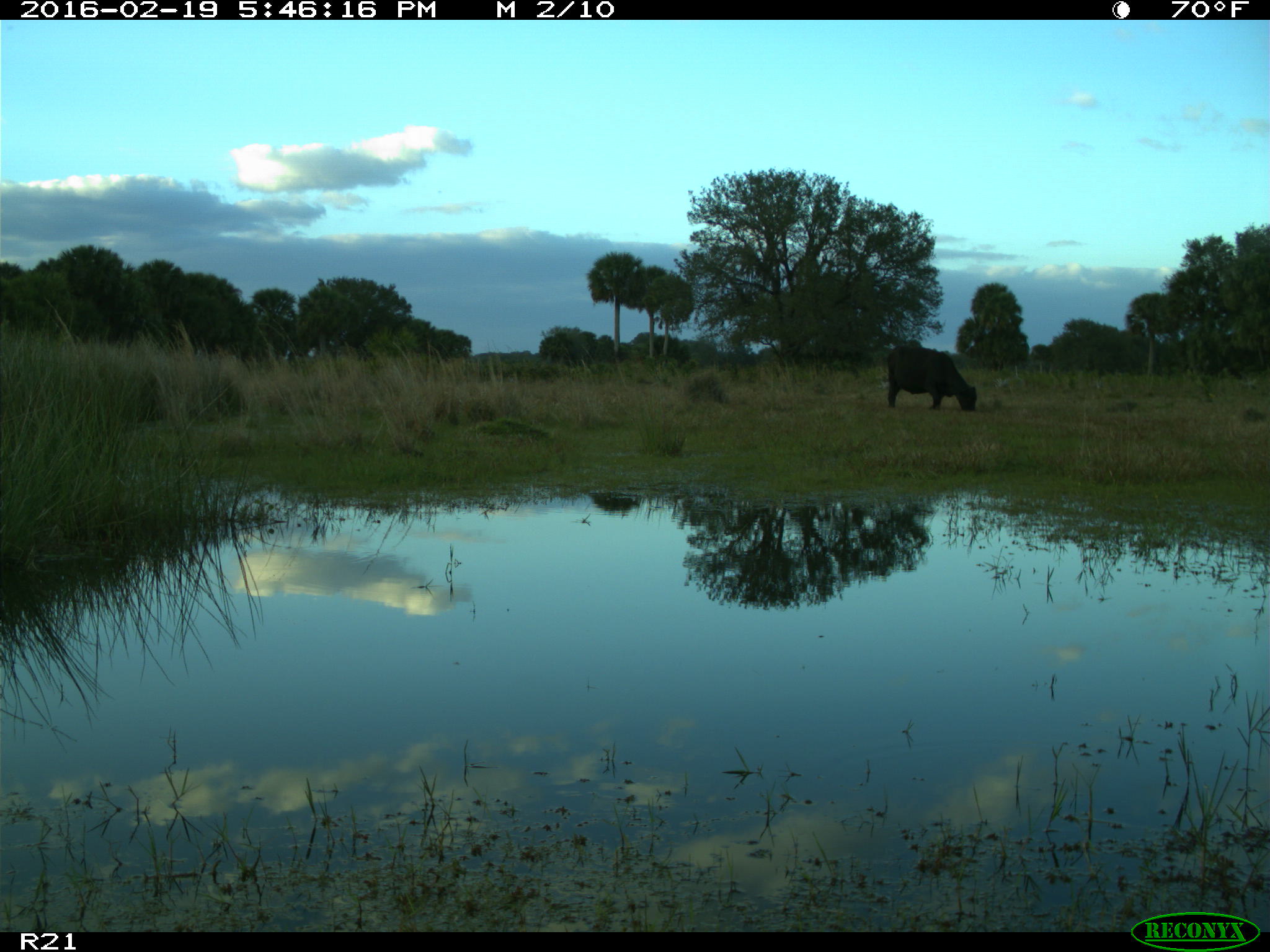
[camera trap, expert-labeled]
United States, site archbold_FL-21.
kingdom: Animalia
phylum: Chordata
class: Mammalia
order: Artiodactyla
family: Bovidae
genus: Bos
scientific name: Bos taurus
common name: domestic cow